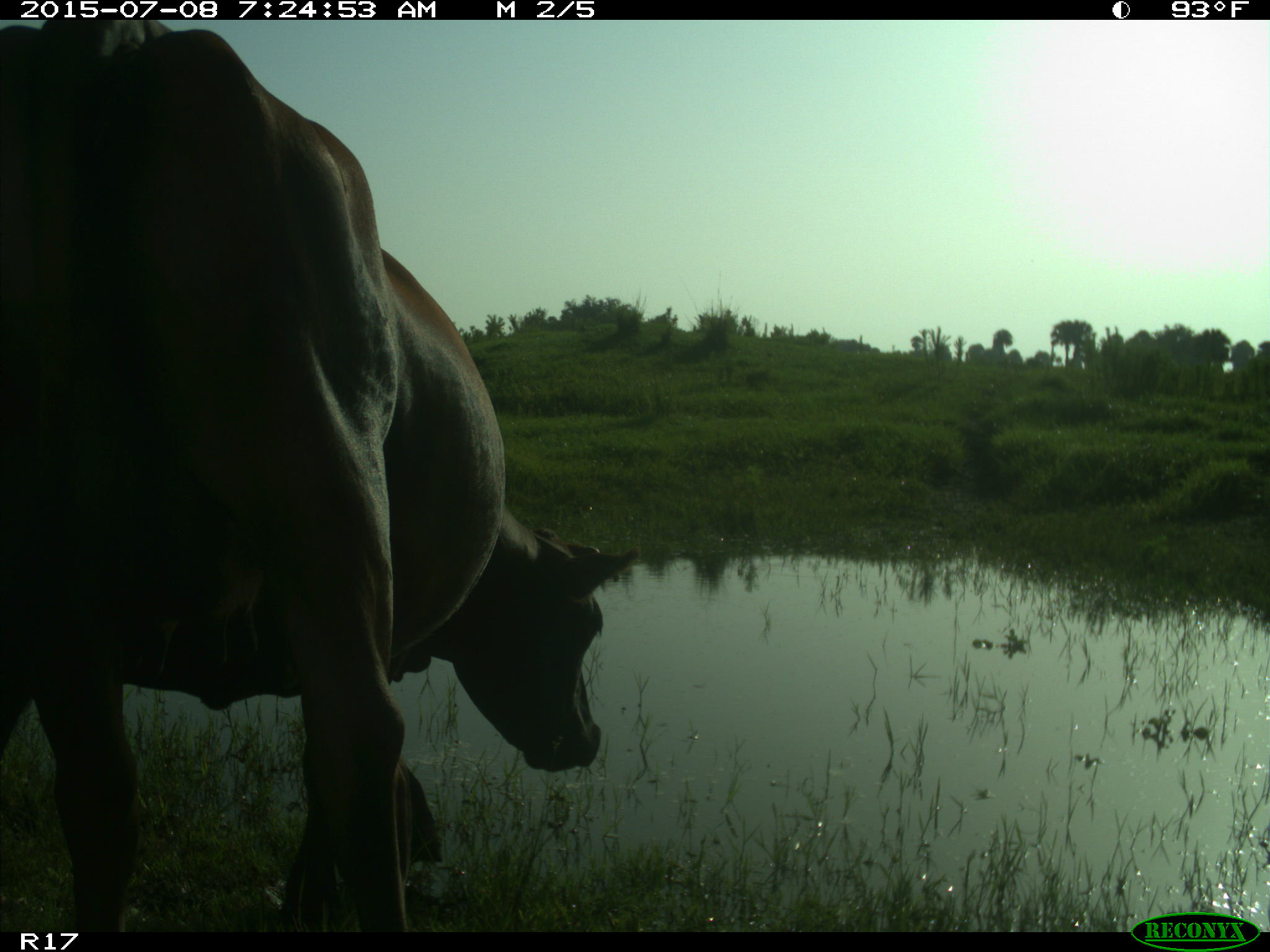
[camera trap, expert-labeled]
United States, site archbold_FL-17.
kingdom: Animalia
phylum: Chordata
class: Mammalia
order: Artiodactyla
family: Bovidae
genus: Bos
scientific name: Bos taurus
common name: domestic cow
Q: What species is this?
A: Bos taurus (domestic cow).